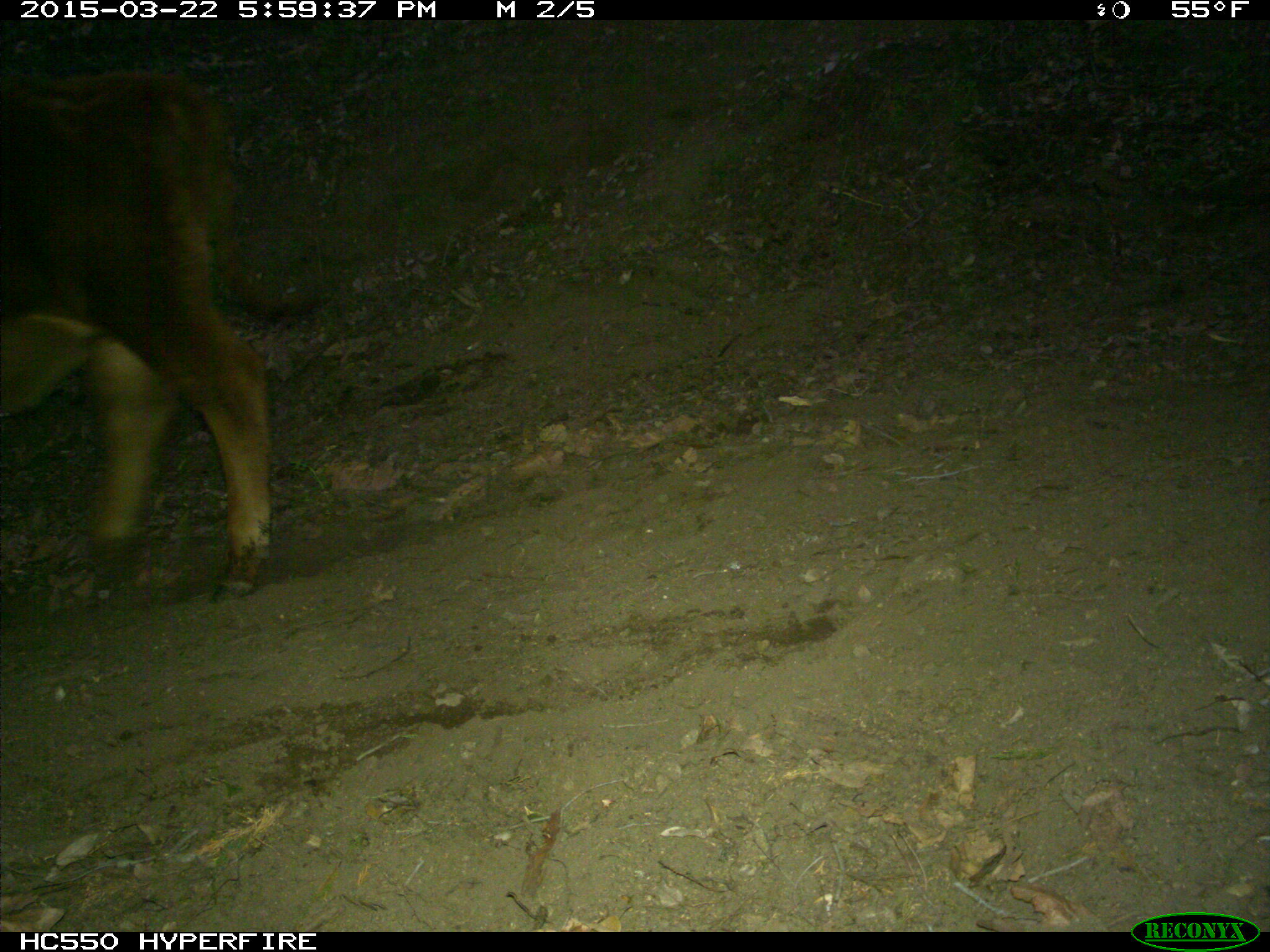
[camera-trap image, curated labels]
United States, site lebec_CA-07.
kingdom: Animalia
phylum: Chordata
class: Mammalia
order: Artiodactyla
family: Bovidae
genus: Bos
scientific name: Bos taurus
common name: domestic cow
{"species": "Bos taurus (domestic cow)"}